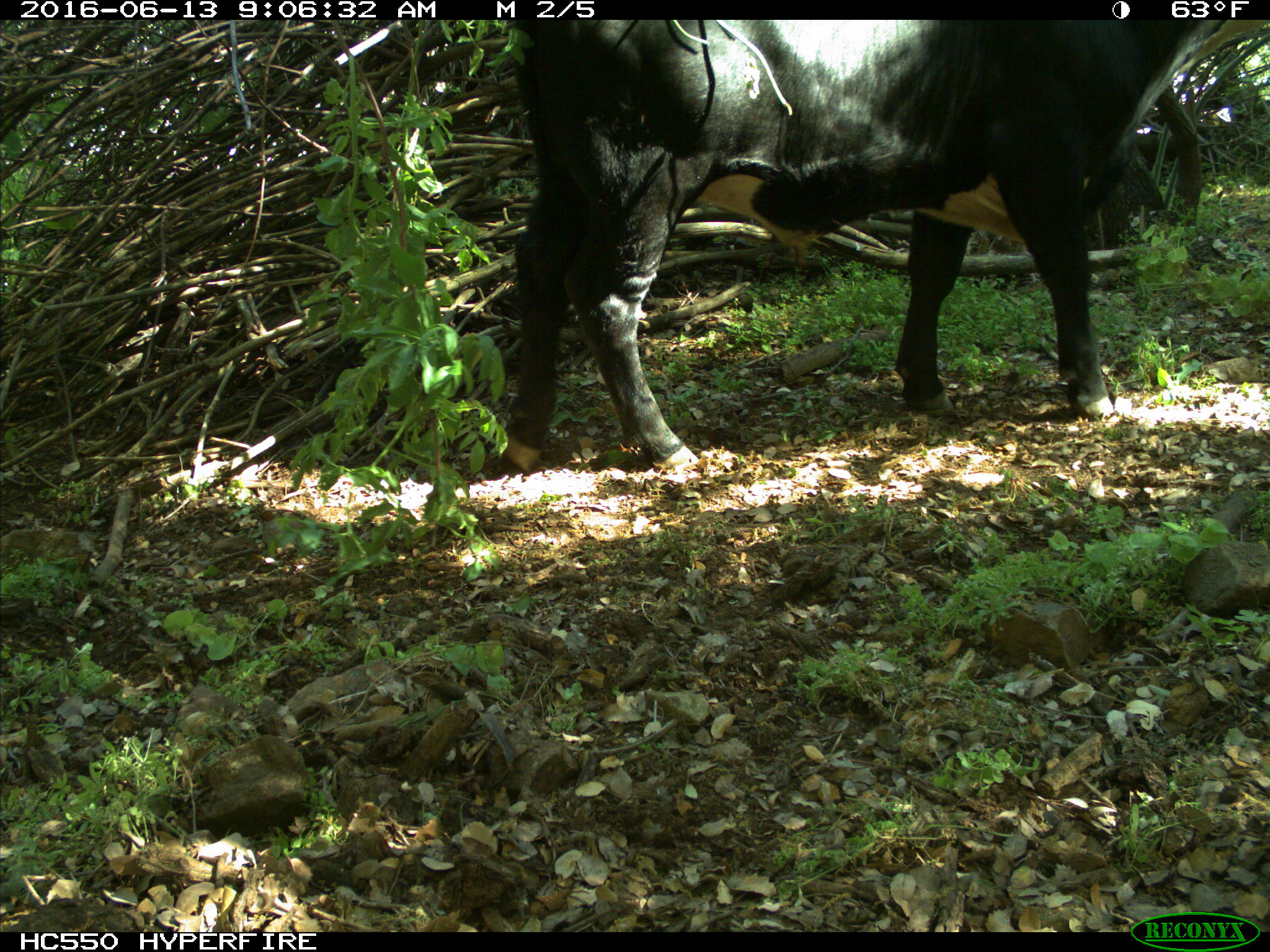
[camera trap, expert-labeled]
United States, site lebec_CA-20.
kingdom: Animalia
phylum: Chordata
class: Mammalia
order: Artiodactyla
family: Bovidae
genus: Bos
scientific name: Bos taurus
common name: domestic cow